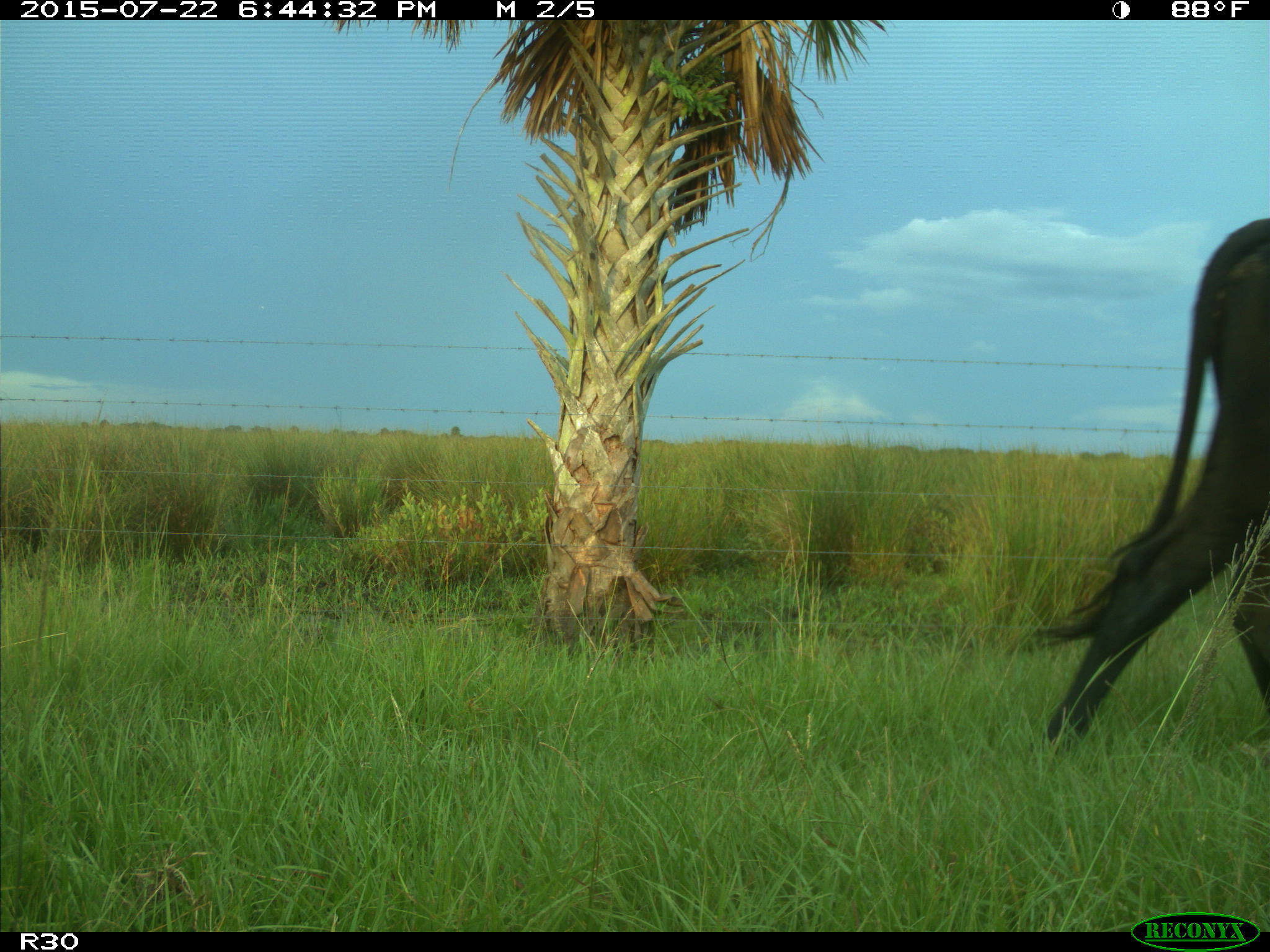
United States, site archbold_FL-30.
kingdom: Animalia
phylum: Chordata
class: Mammalia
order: Artiodactyla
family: Bovidae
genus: Bos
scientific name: Bos taurus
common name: domestic cow